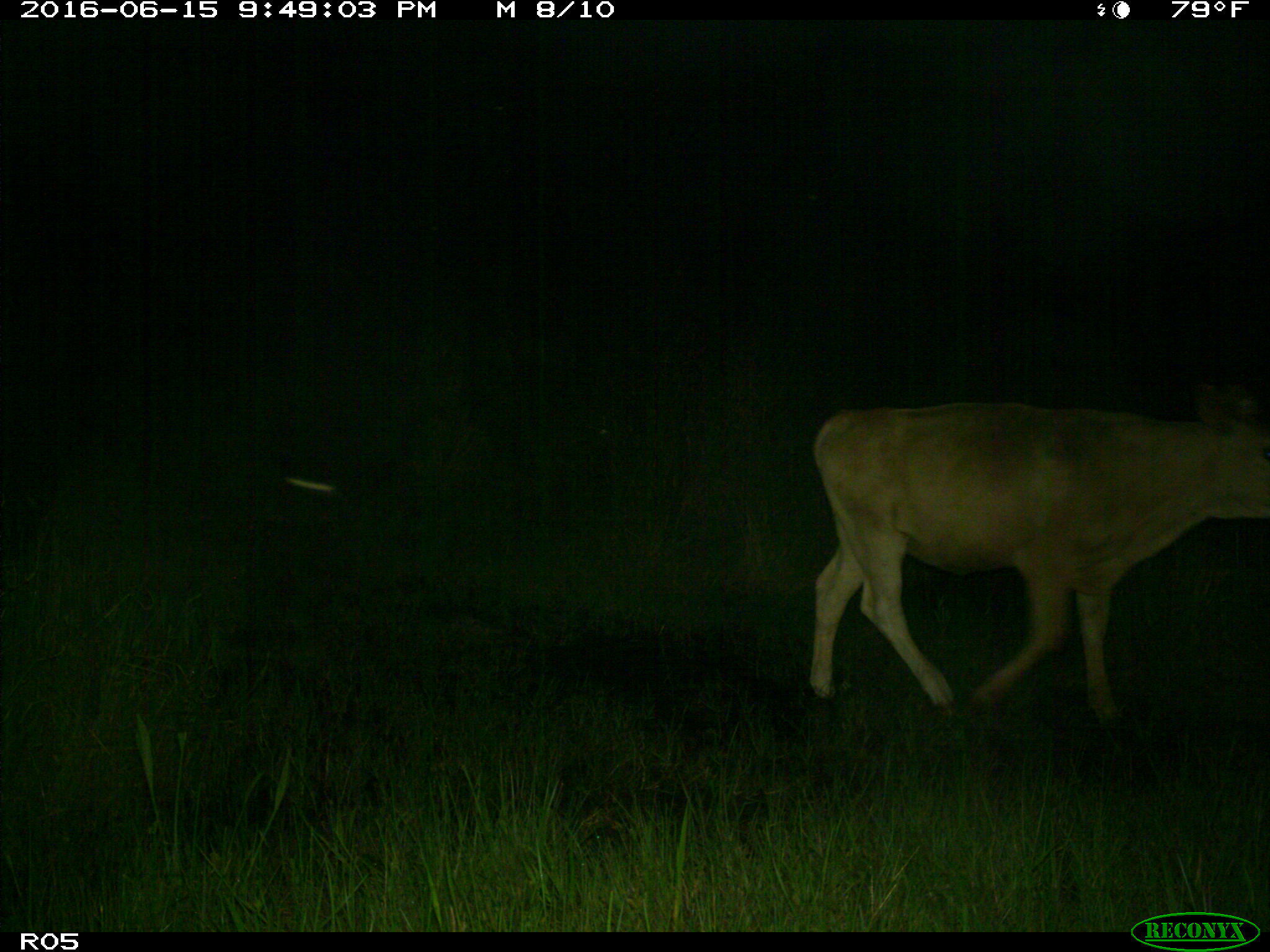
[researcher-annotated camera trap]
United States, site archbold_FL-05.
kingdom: Animalia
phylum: Chordata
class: Mammalia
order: Artiodactyla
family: Bovidae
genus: Bos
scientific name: Bos taurus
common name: domestic cow